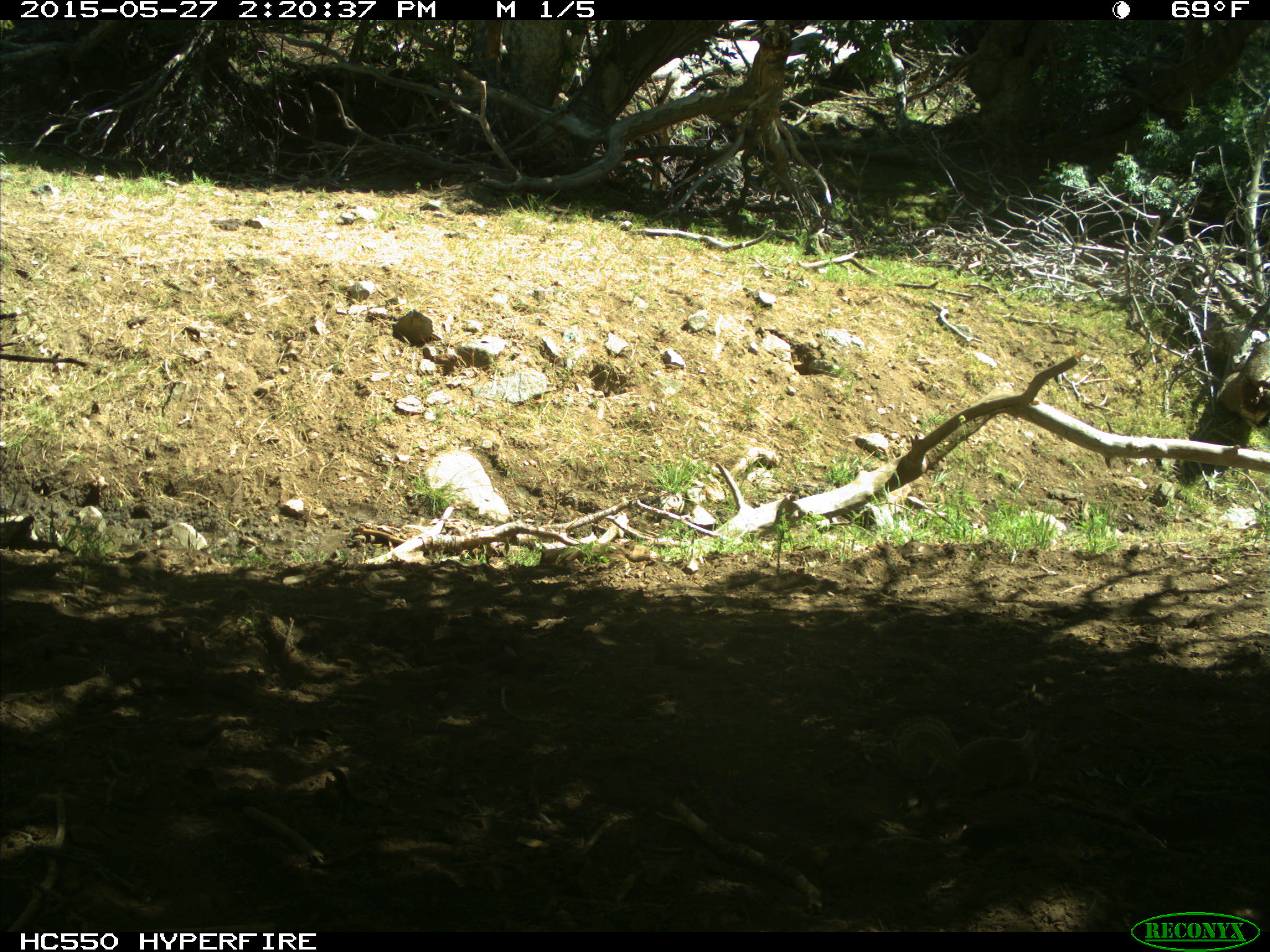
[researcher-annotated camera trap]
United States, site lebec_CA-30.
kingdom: Animalia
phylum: Chordata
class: Mammalia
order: Rodentia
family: Sciuridae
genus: Otospermophilus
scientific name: Otospermophilus beecheyi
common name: california ground squirrel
Otospermophilus beecheyi (california ground squirrel).